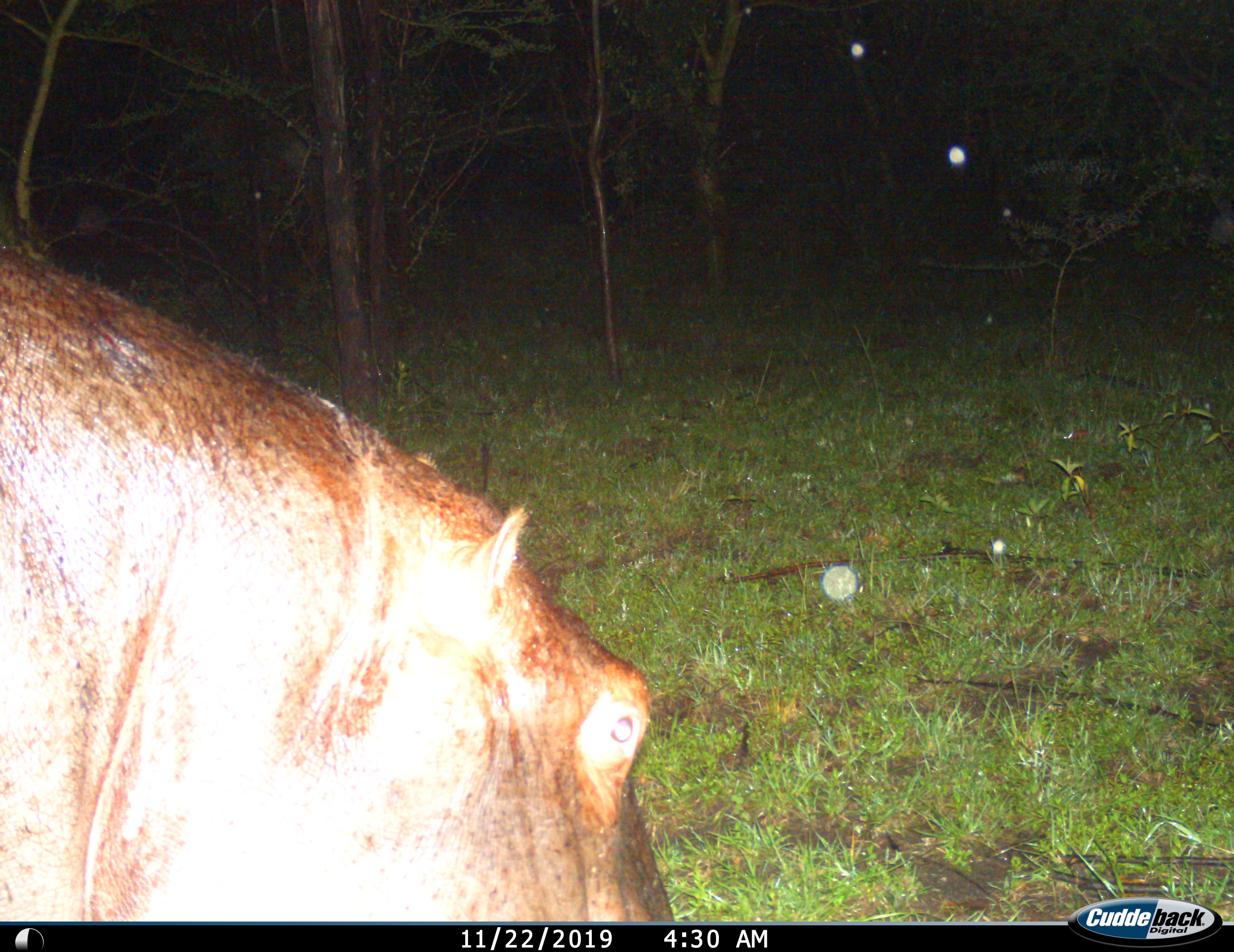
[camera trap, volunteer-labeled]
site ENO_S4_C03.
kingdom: Animalia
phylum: Chordata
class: Mammalia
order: Artiodactyla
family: Hippopotamidae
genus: Hippopotamus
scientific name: Hippopotamus amphibius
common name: hippopotamus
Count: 1.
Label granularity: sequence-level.